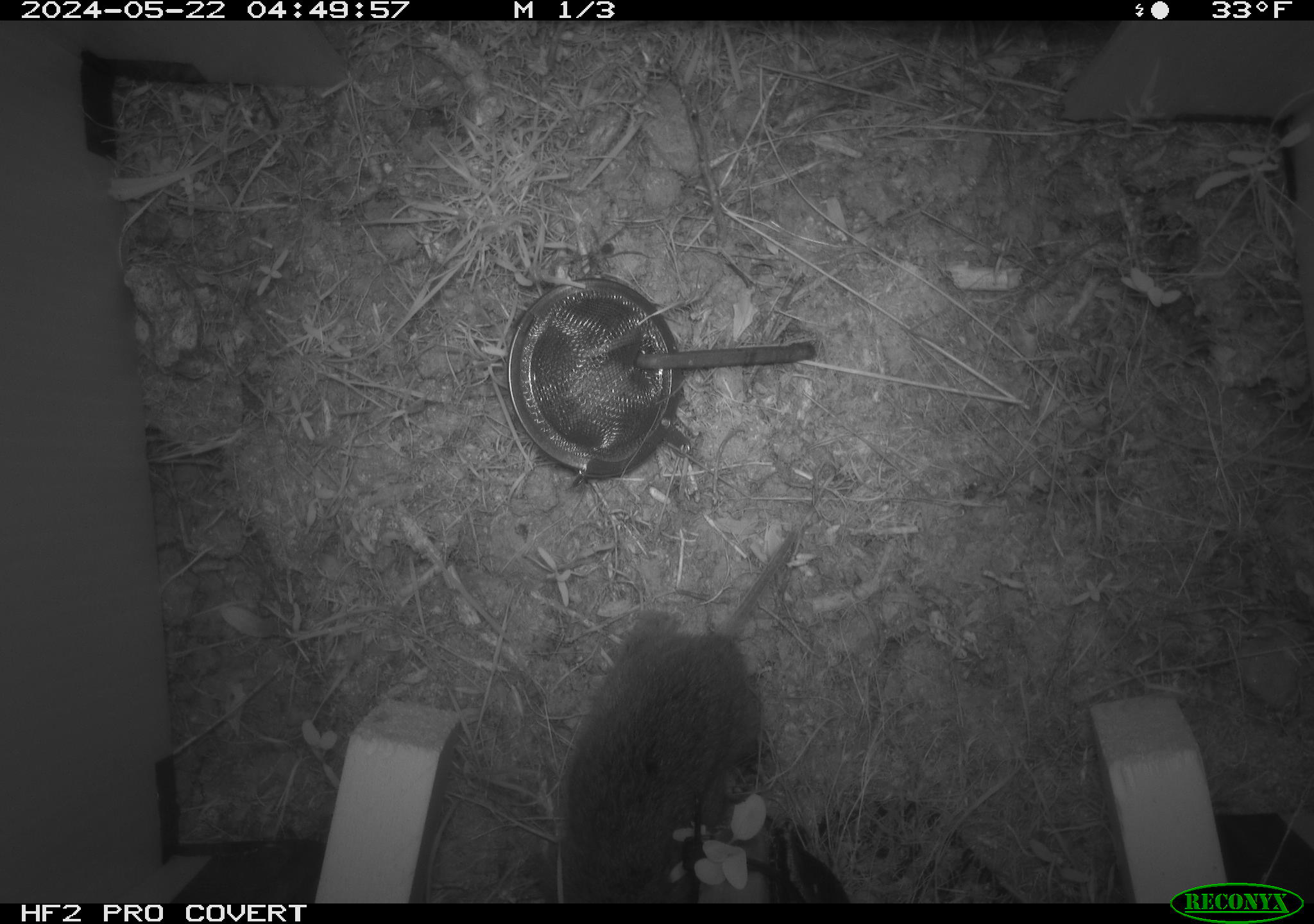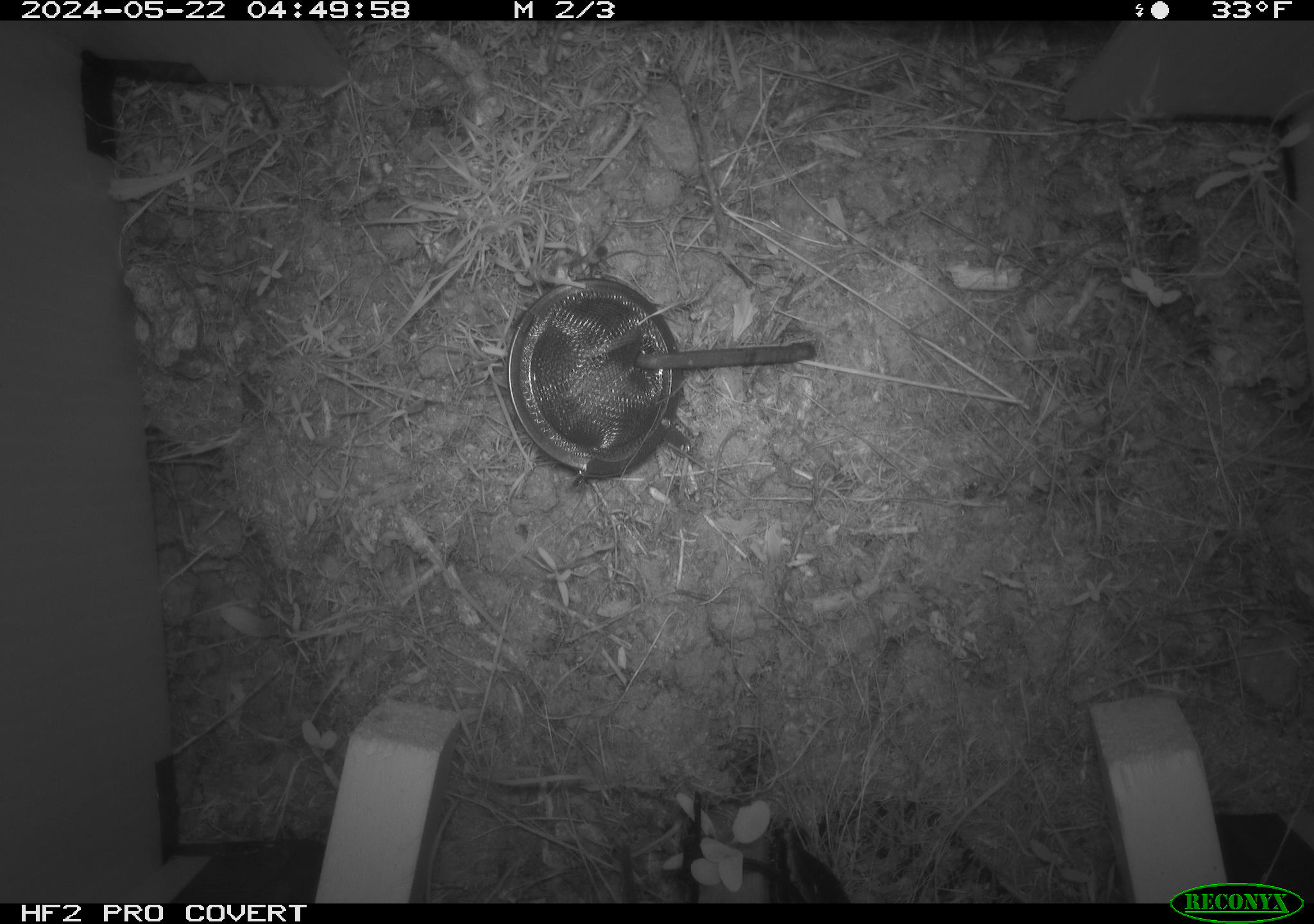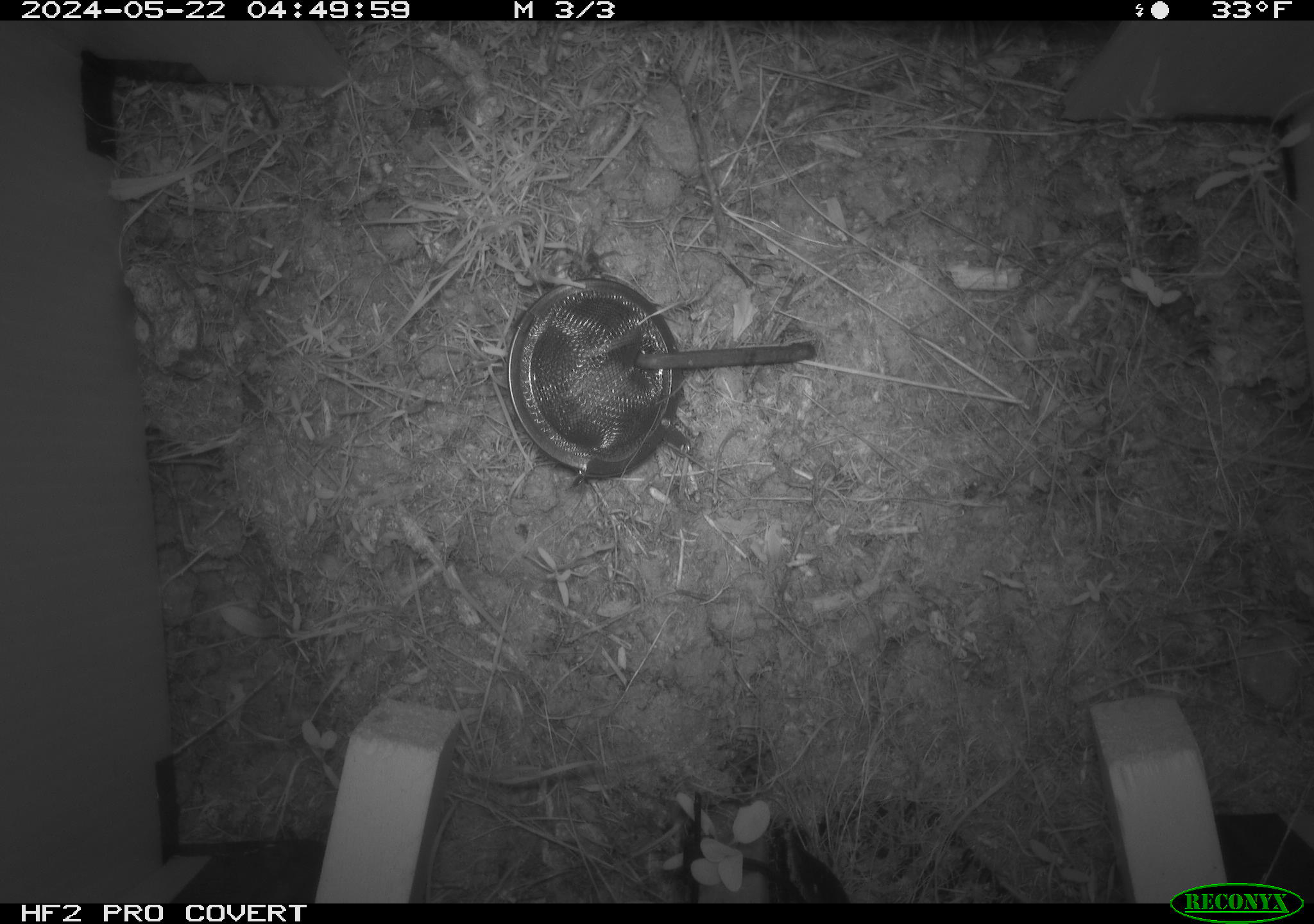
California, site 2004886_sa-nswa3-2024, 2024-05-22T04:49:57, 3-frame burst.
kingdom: Animalia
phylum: Chordata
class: Mammalia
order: Rodentia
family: Cricetidae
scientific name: Arvicolinae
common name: voles, lemmings, and muskrats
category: arvicolinae subfamily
Arvicolinae subfamily (voles, lemmings, and muskrats) (Arvicolinae).